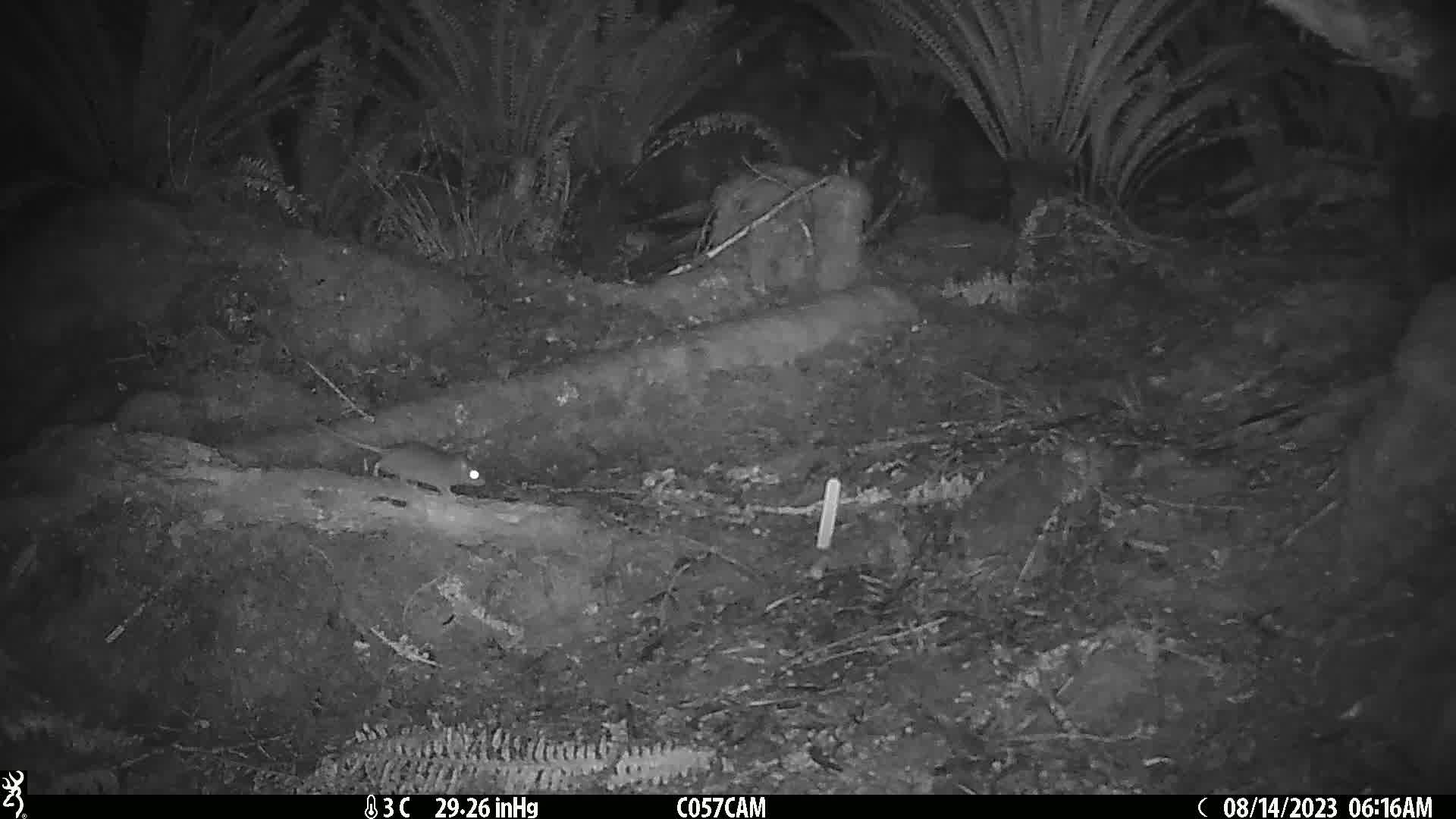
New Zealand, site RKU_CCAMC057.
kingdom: Animalia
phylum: Chordata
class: Mammalia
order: Rodentia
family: Muridae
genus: Rattus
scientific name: Rattus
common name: rat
Rat (Rattus).